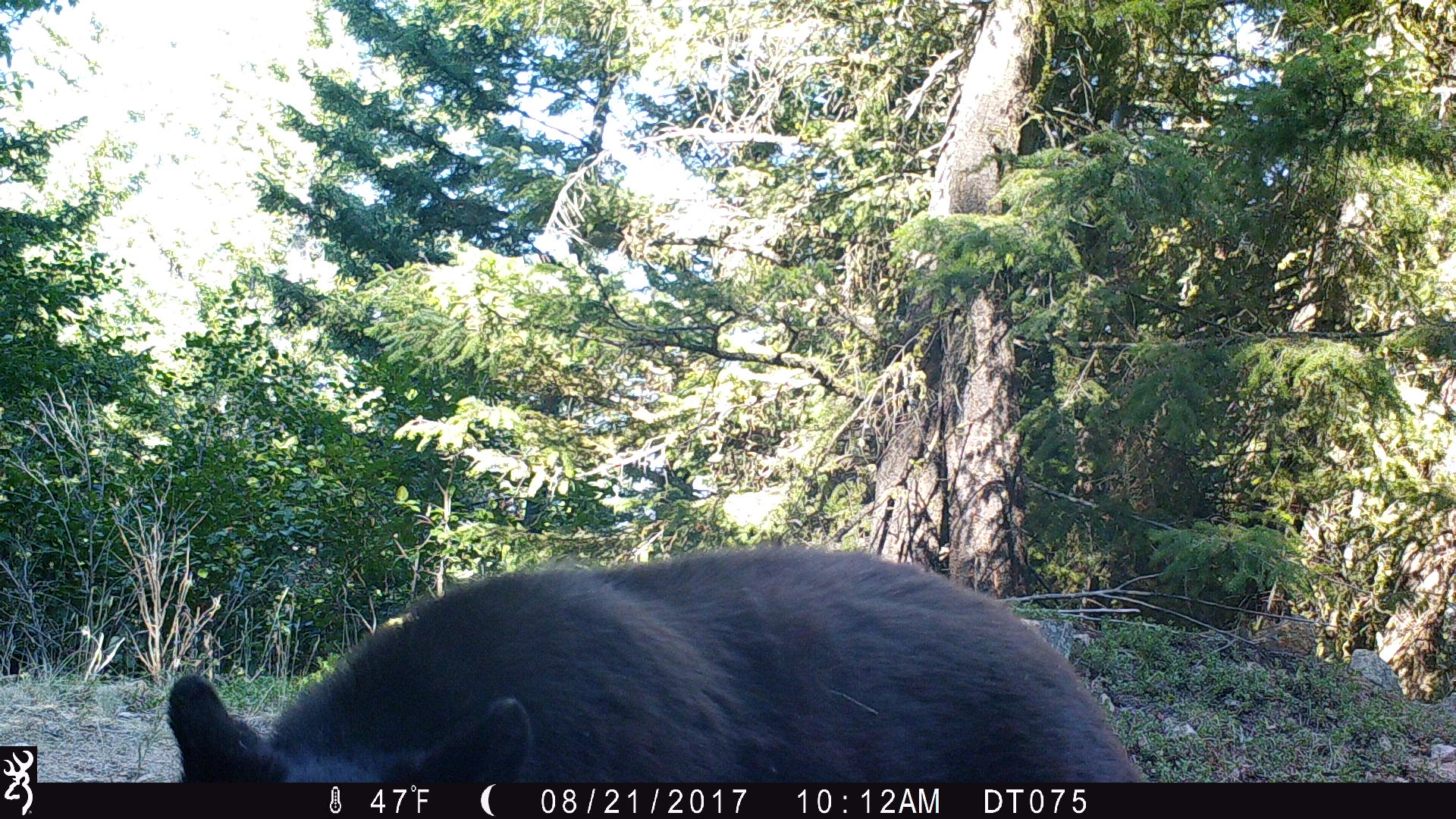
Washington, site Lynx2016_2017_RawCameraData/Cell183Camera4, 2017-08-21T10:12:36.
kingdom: Animalia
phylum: Chordata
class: Mammalia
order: Carnivora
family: Ursidae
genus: Ursus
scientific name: Ursus americanus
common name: american black bear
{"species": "Ursus americanus (american black bear)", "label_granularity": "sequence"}